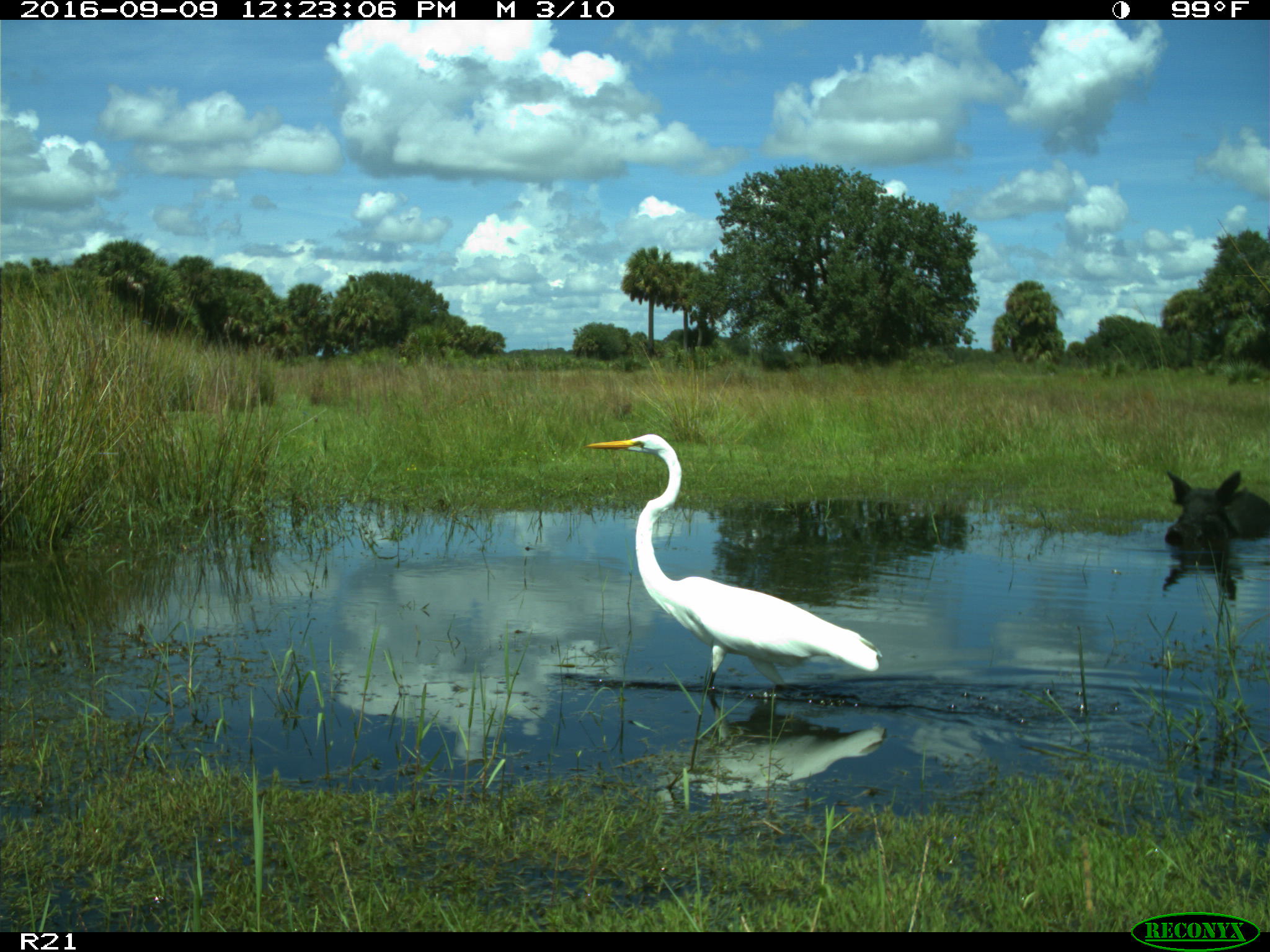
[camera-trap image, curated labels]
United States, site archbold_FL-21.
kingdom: Animalia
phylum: Chordata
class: Mammalia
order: Artiodactyla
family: Suidae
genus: Sus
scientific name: Sus scrofa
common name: wild boar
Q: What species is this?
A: Sus scrofa (wild boar).